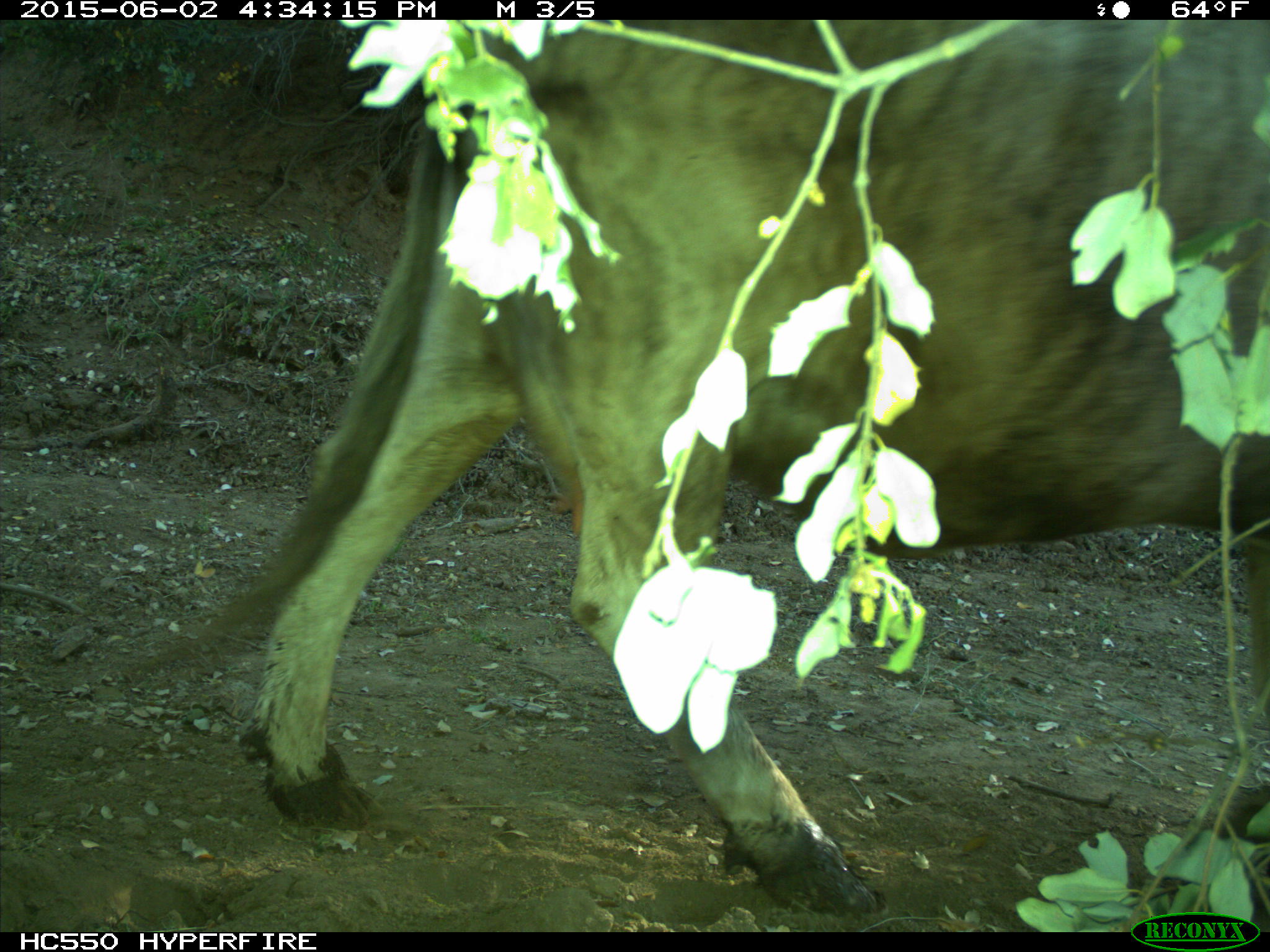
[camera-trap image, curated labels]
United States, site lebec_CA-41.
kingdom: Animalia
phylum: Chordata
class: Mammalia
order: Artiodactyla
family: Bovidae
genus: Bos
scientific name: Bos taurus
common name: domestic cow